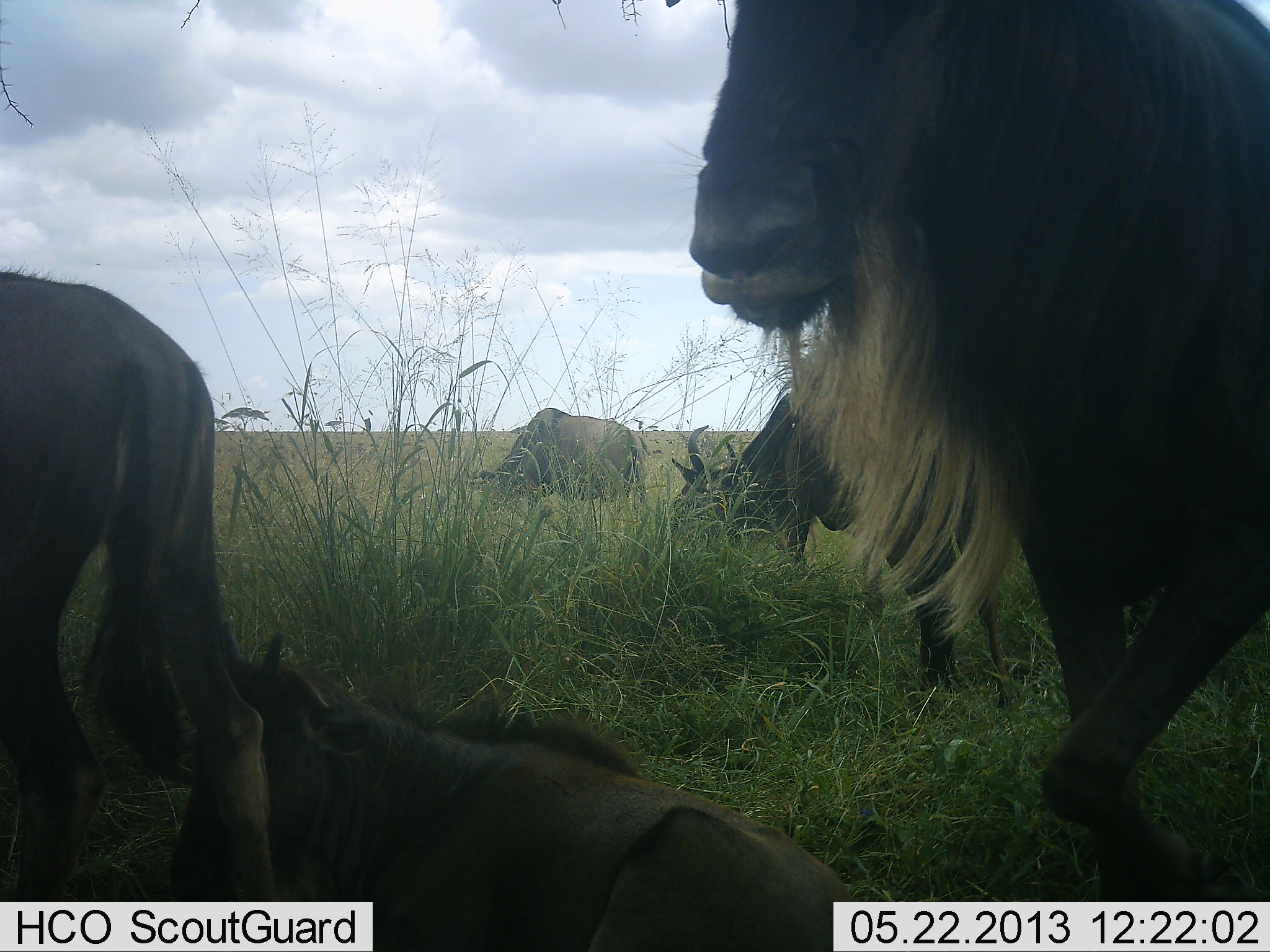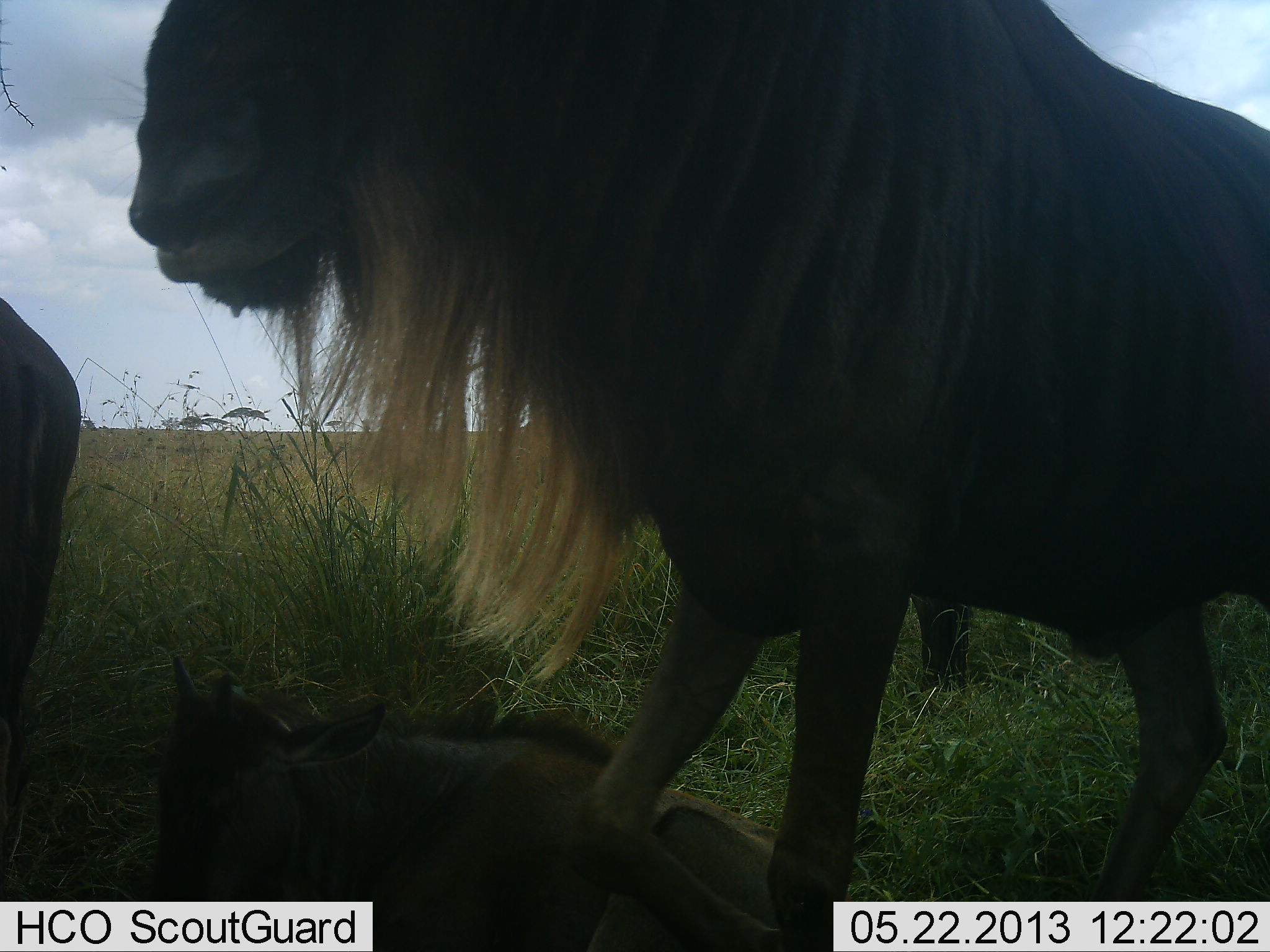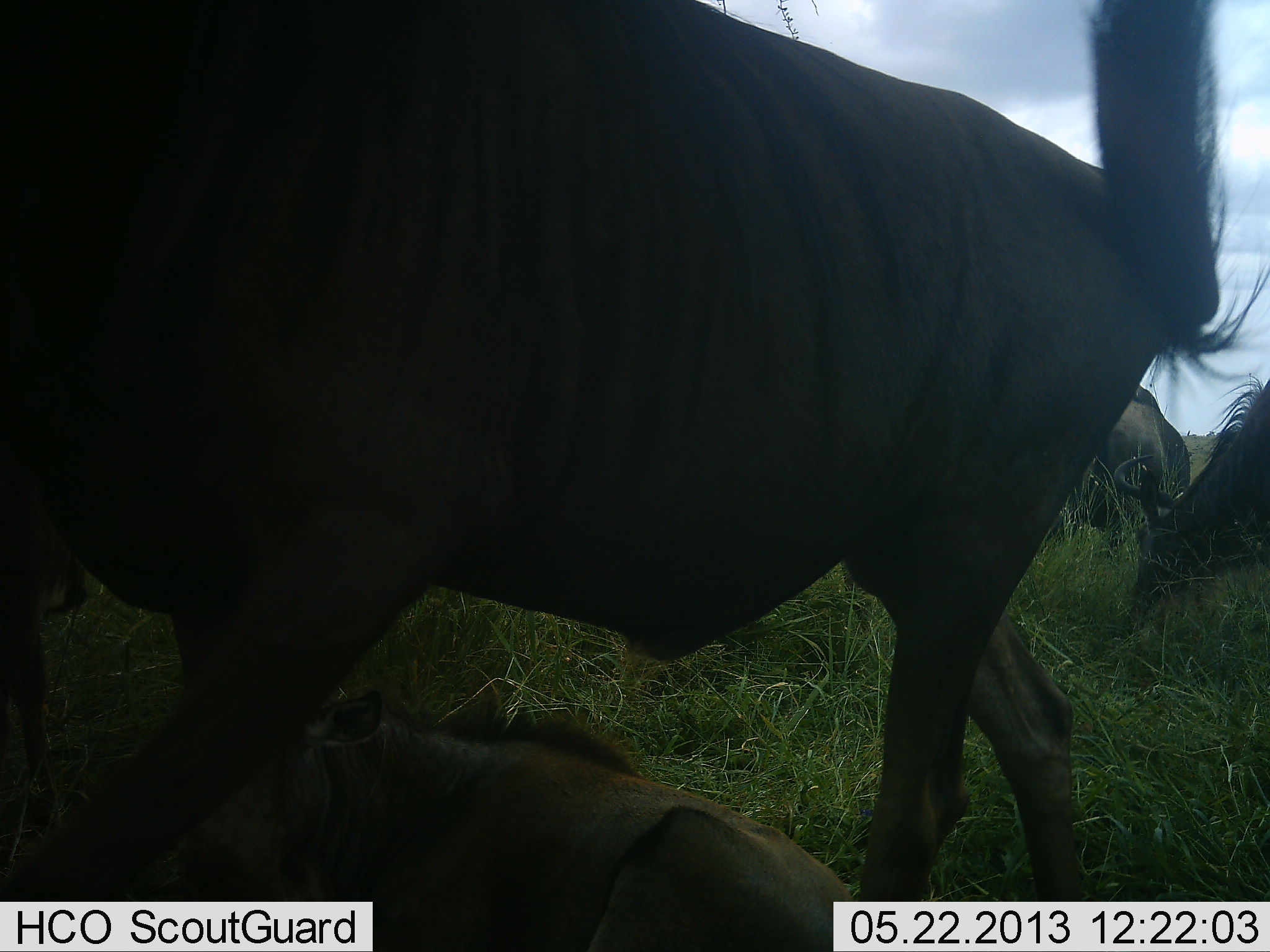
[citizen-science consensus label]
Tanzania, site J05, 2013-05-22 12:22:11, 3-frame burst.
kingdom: Animalia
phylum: Chordata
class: Mammalia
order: Artiodactyla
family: Bovidae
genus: Connochaetes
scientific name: Connochaetes taurinus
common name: blue wildebeest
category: wildebeest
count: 6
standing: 42%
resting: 88%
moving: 83%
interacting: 0%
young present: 50%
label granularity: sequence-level